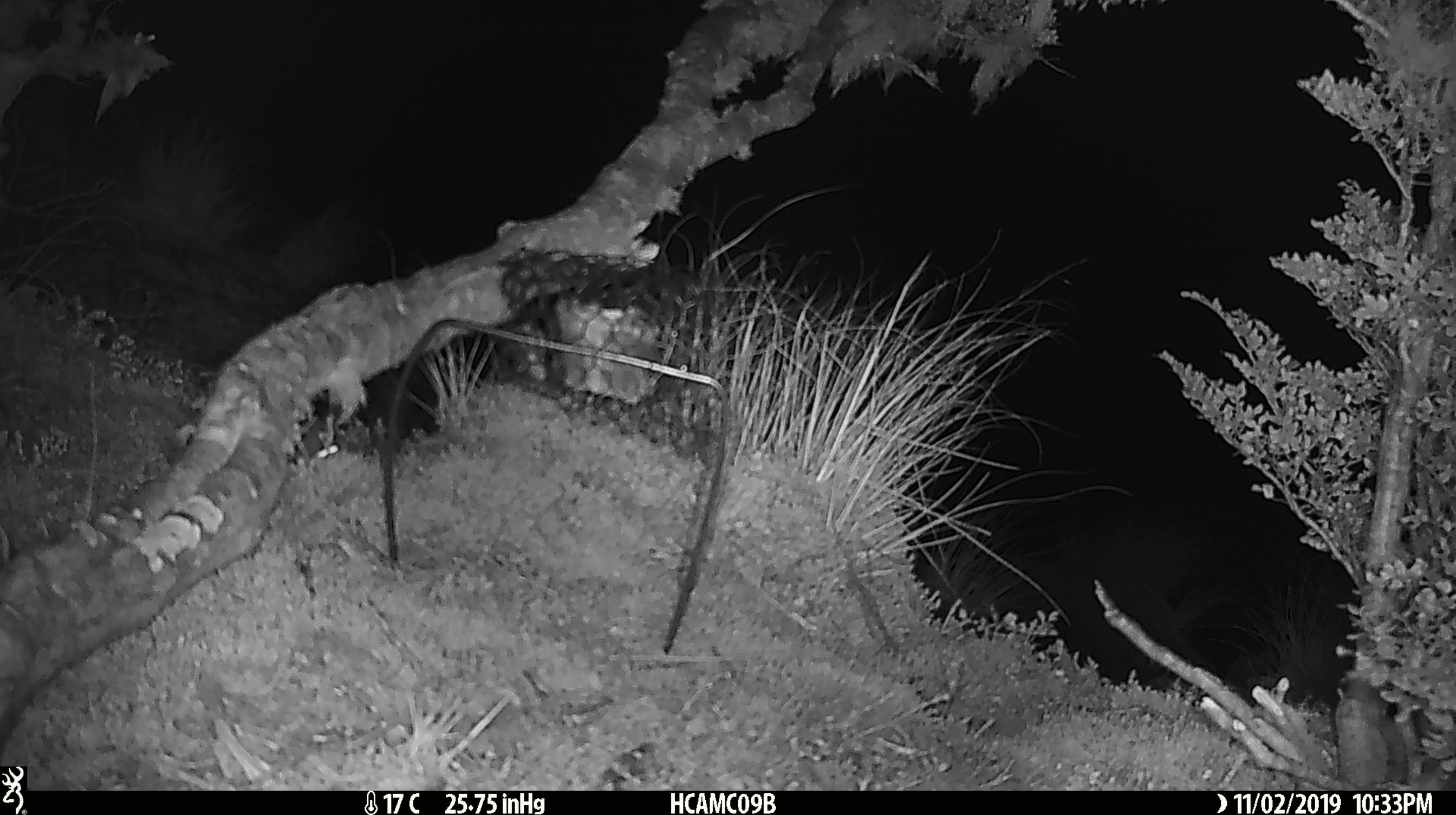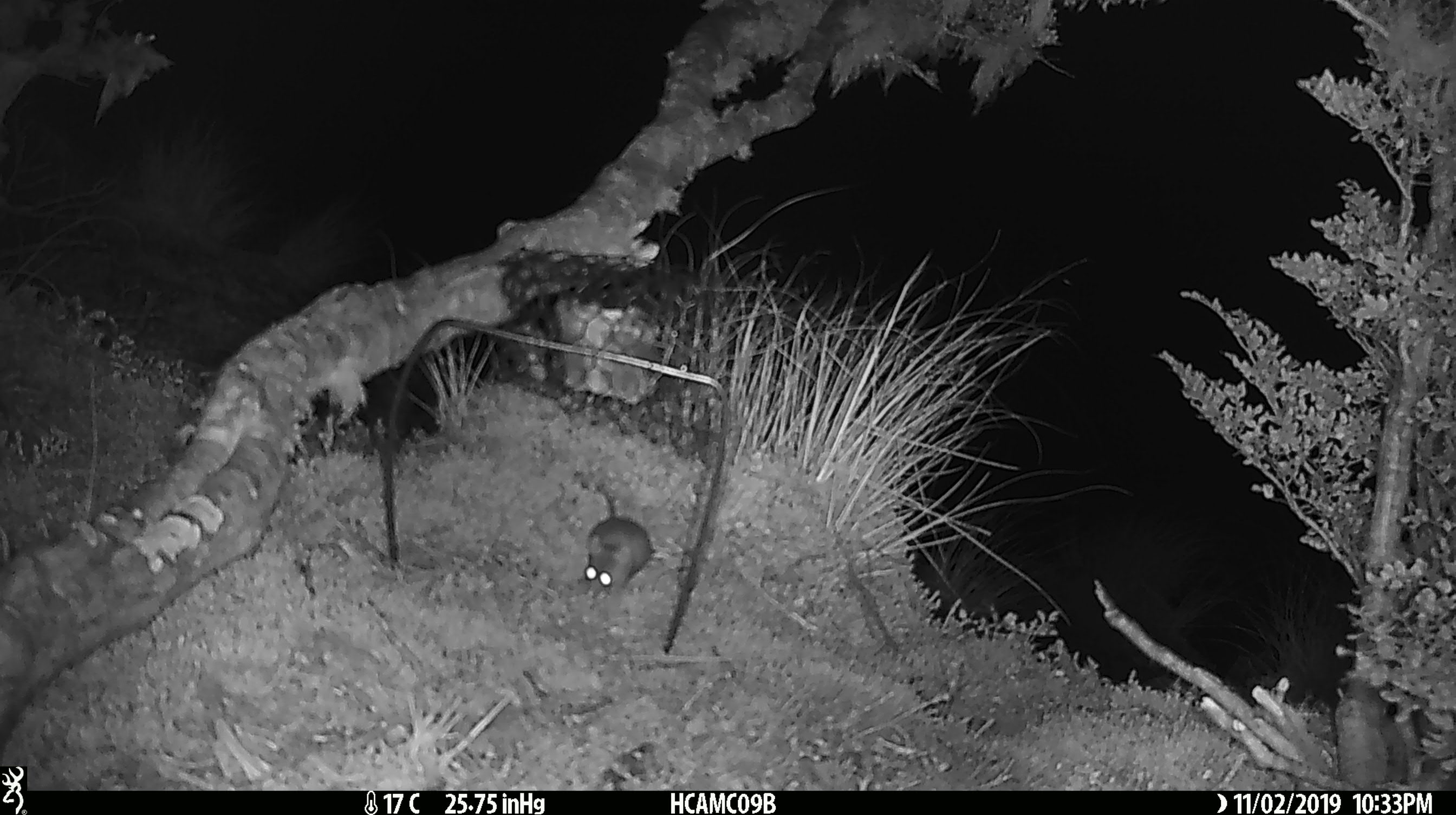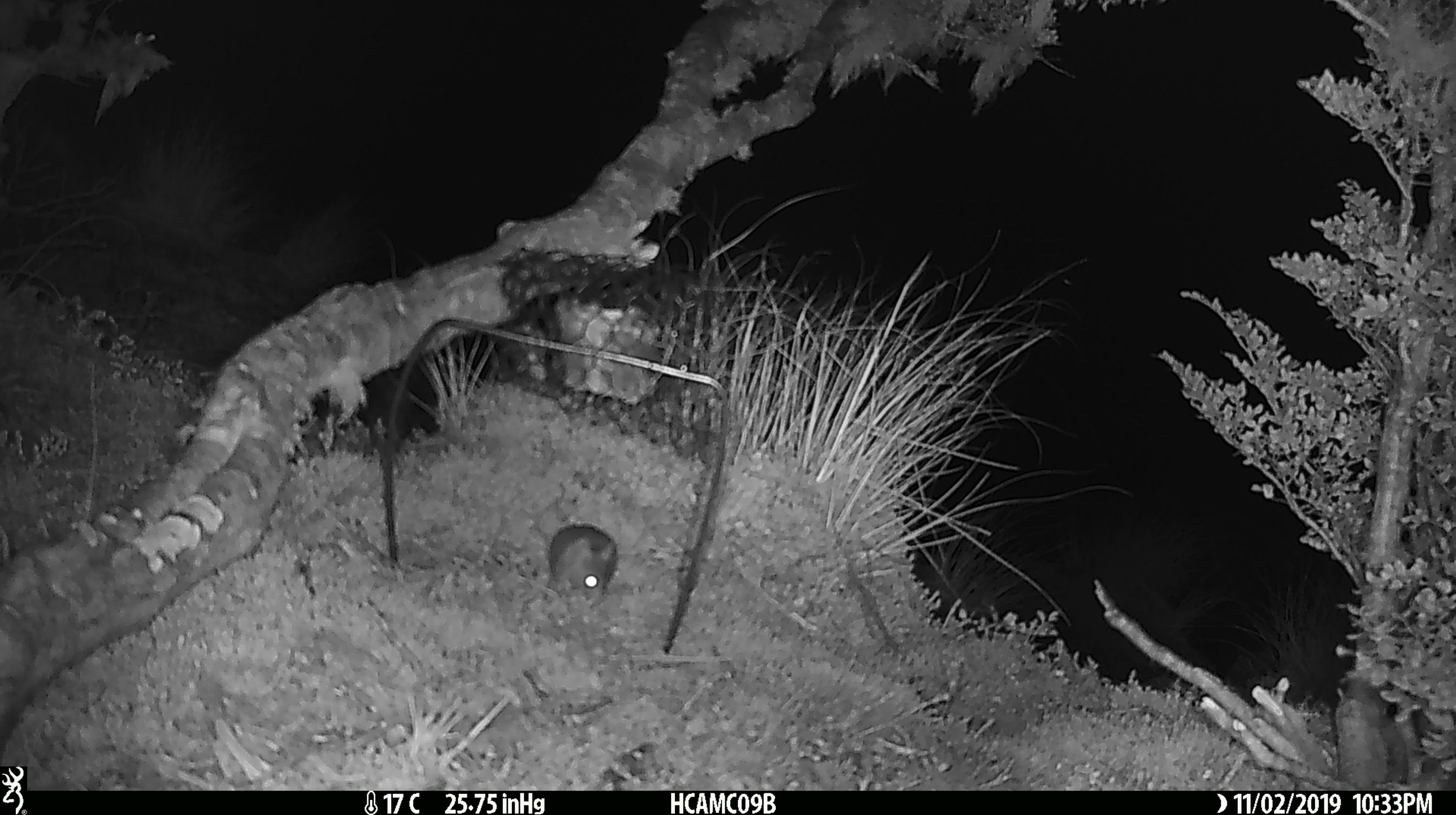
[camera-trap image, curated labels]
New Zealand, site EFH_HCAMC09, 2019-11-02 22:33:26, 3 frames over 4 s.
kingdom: Animalia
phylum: Chordata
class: Mammalia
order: Rodentia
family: Muridae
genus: Mus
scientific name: Mus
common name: mouse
Mouse (Mus).